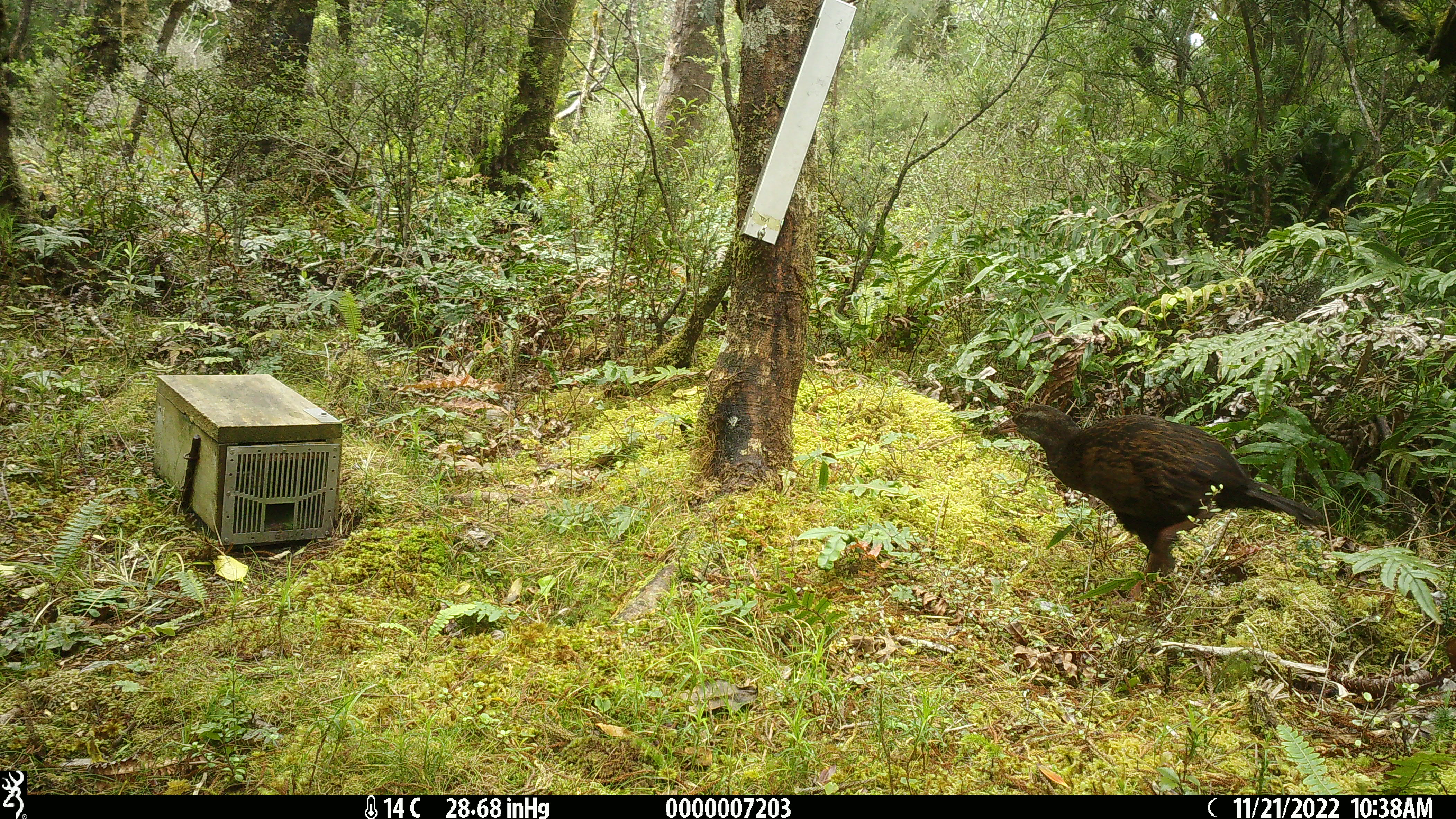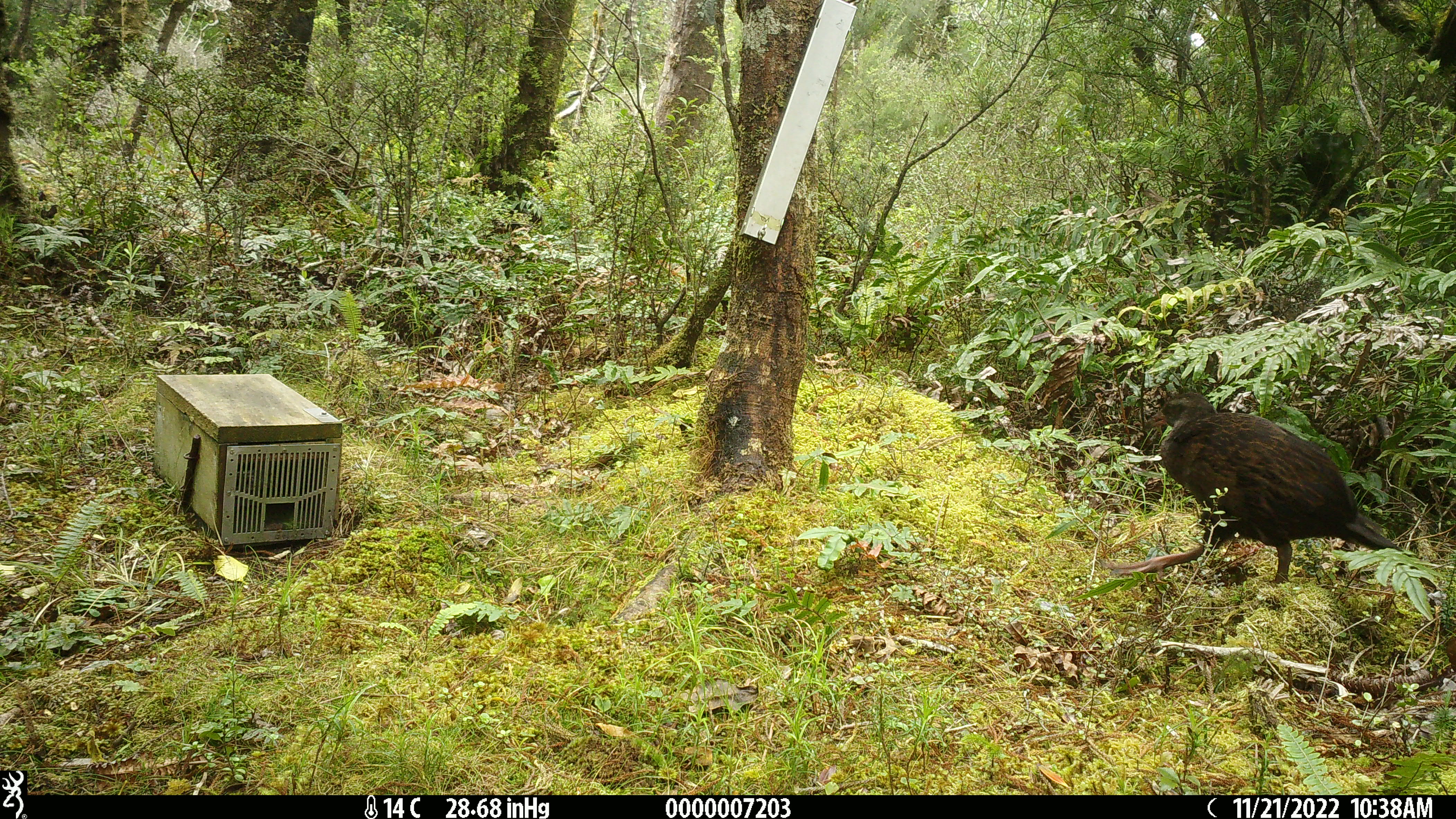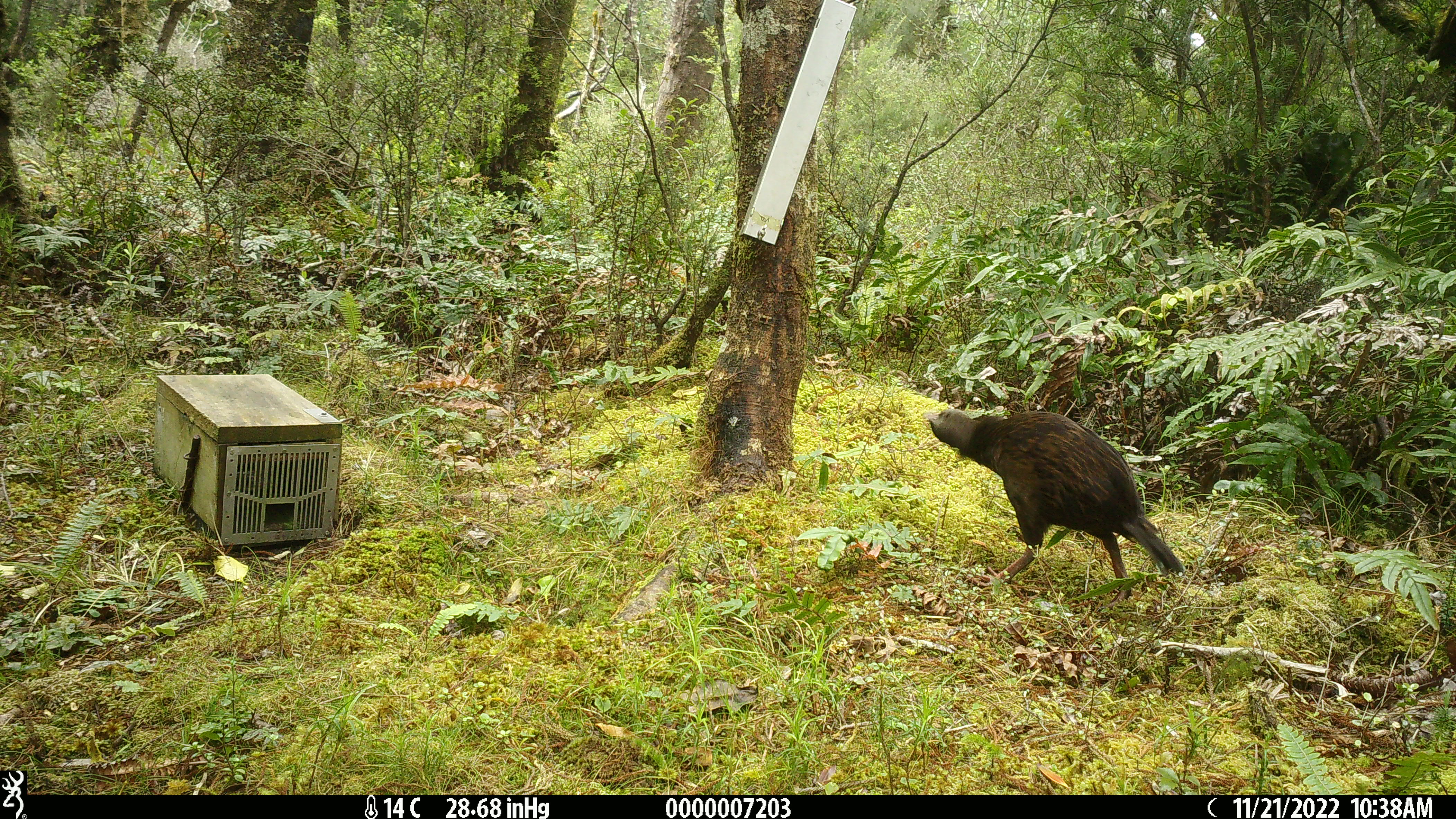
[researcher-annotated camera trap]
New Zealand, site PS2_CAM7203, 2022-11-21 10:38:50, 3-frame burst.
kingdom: Animalia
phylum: Chordata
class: Aves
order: Gruiformes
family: Rallidae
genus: Gallirallus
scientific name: Gallirallus australis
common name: weka